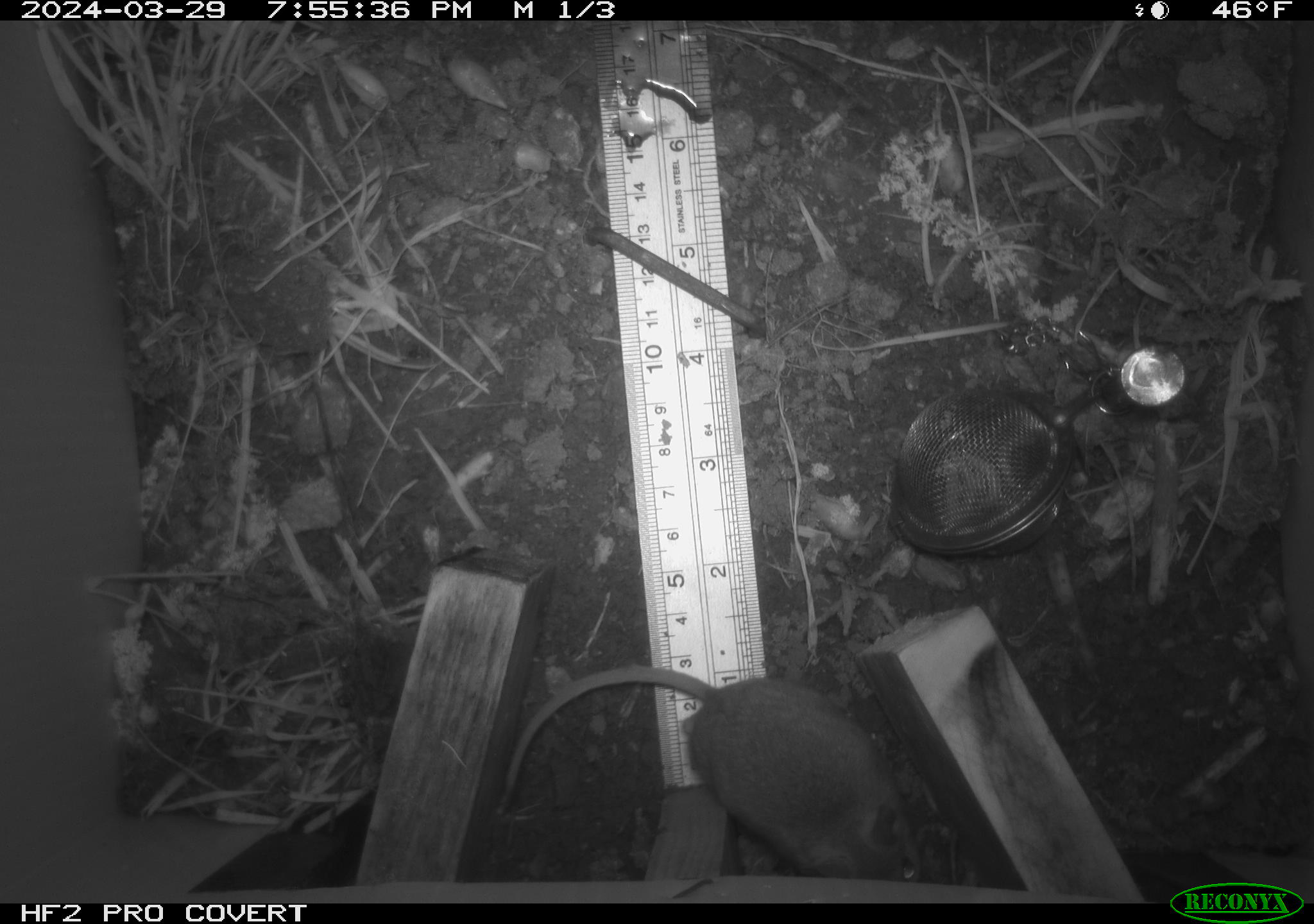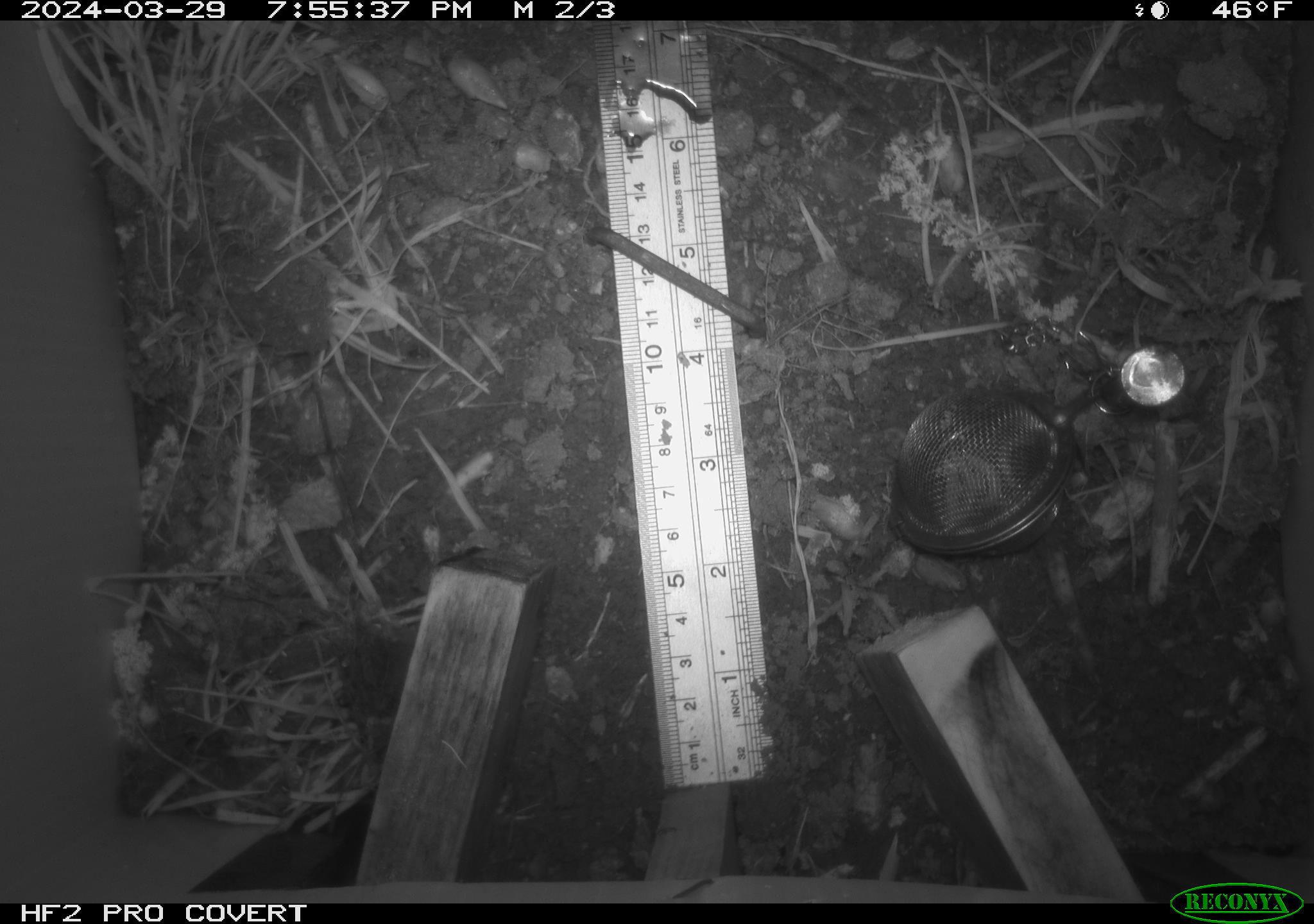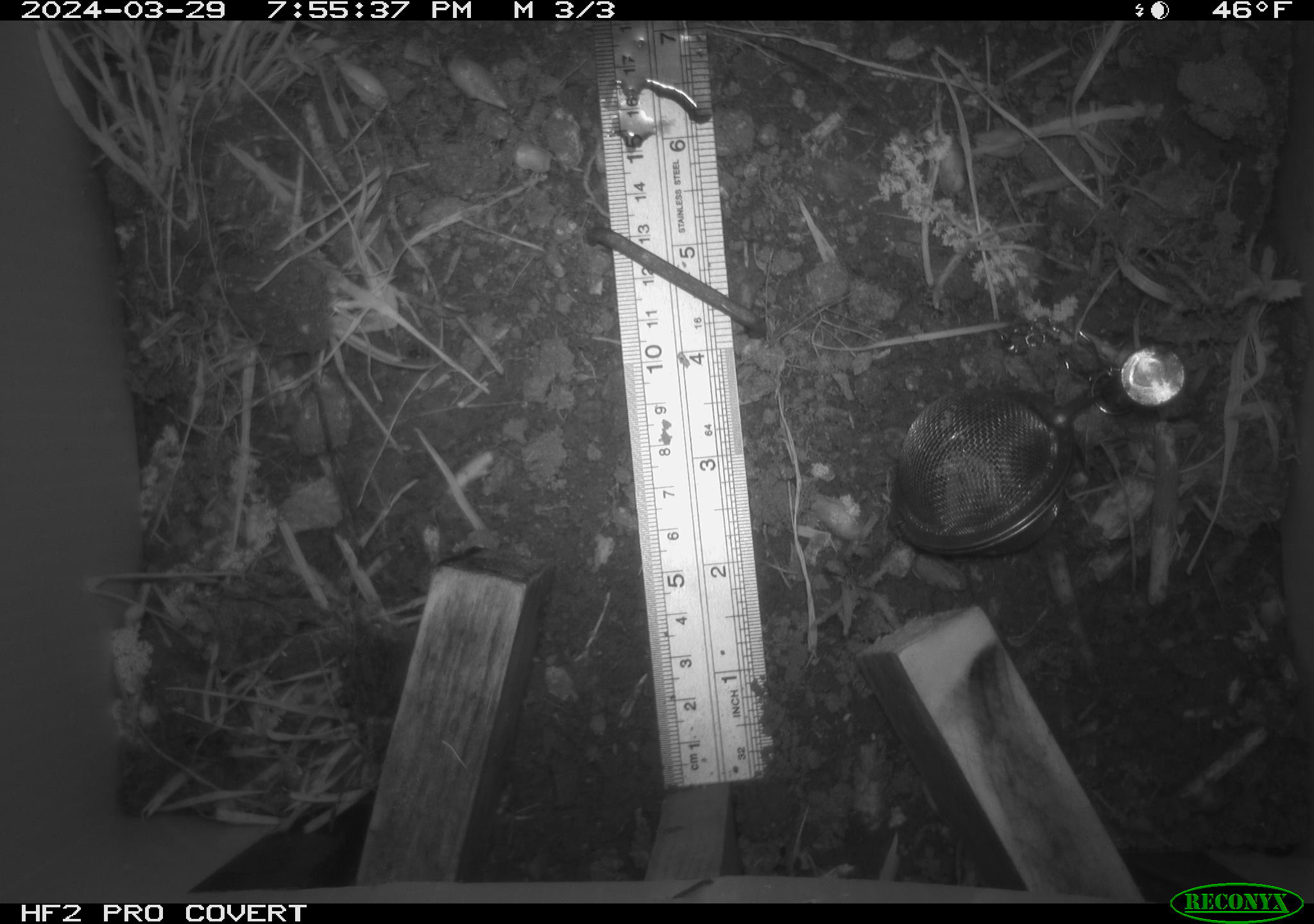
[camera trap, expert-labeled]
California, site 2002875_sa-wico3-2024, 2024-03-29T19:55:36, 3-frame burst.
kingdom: Animalia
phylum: Chordata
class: Mammalia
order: Rodentia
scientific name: Rodentia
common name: mouse species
Mouse species (Rodentia).